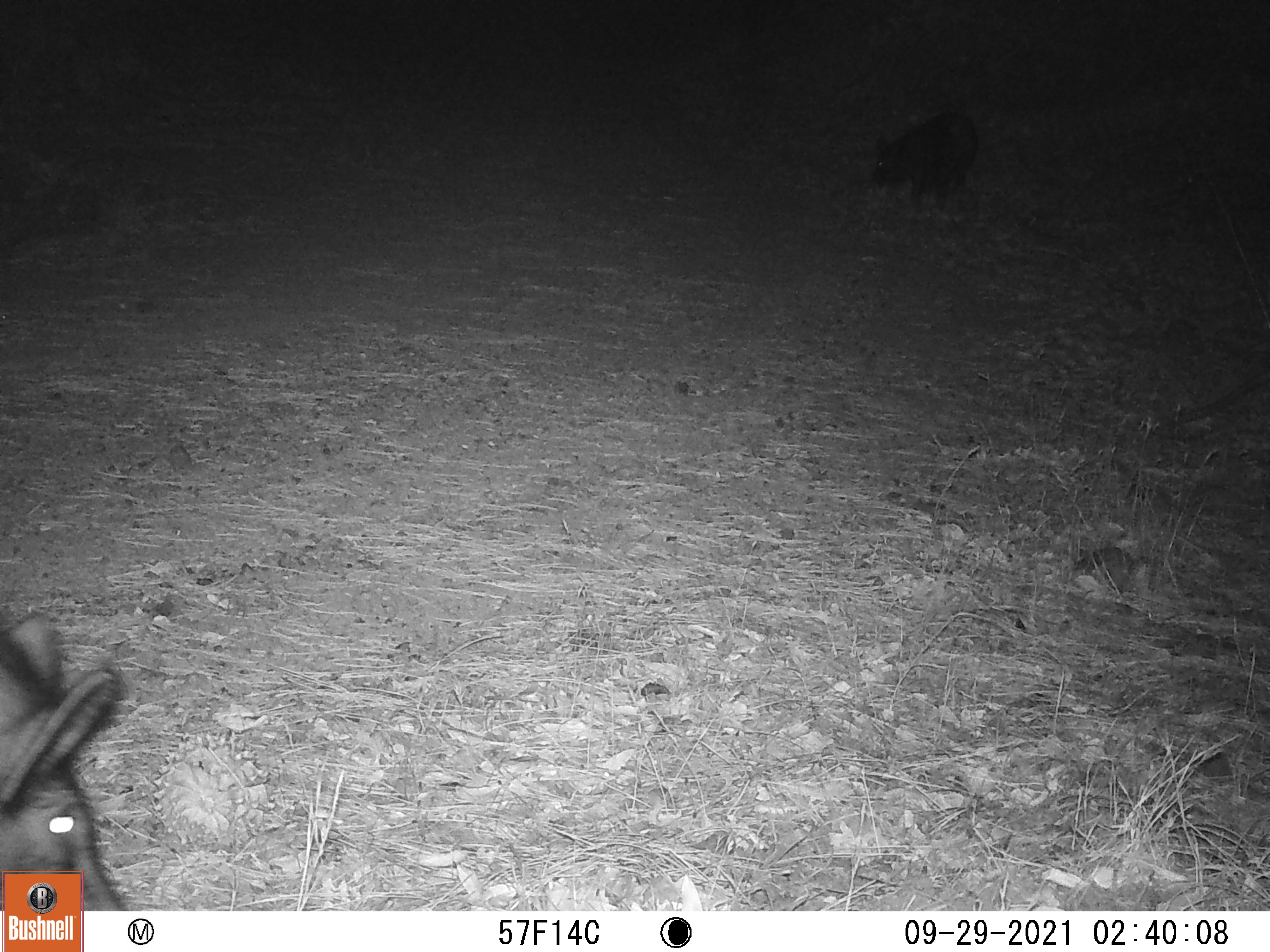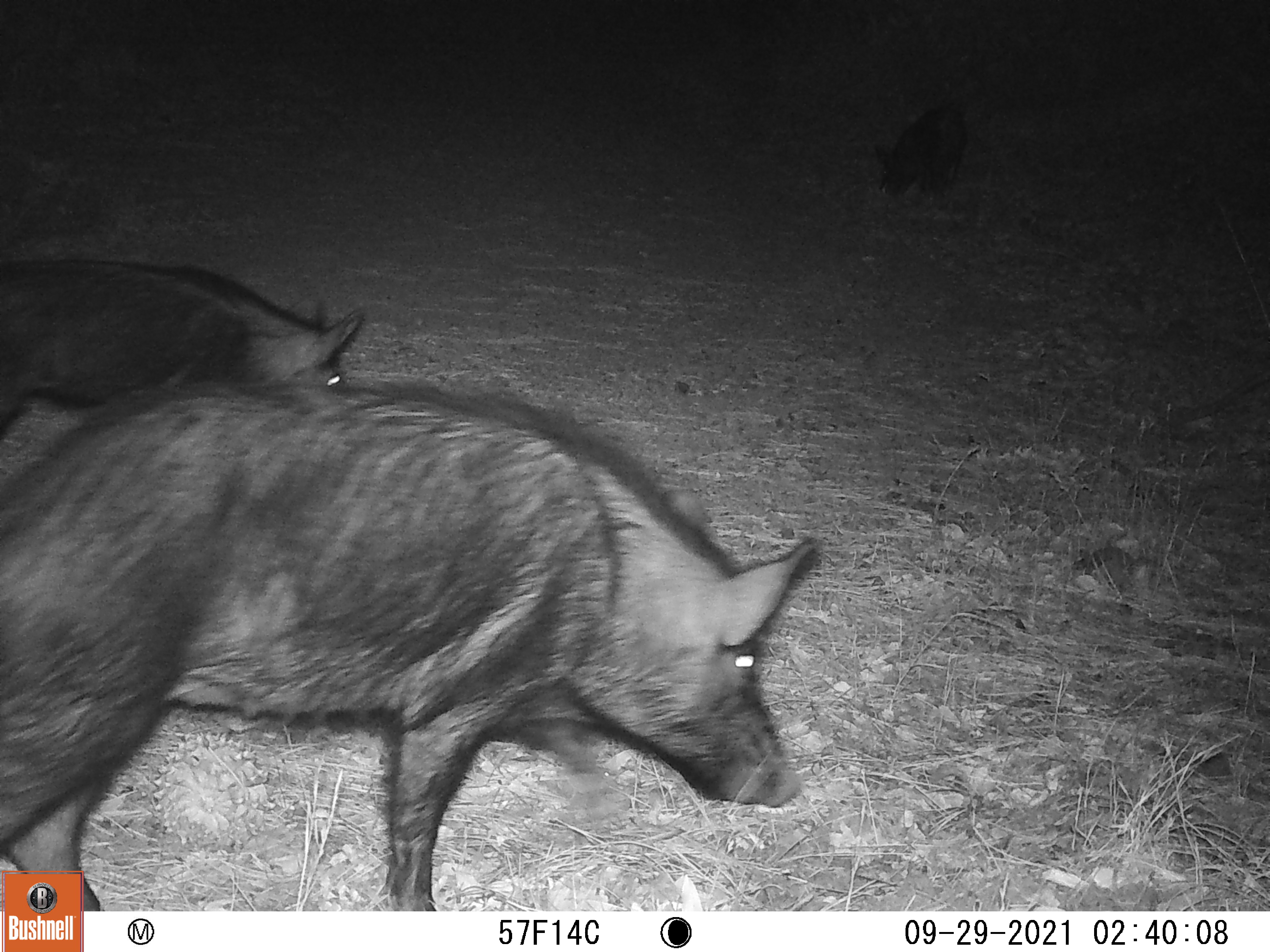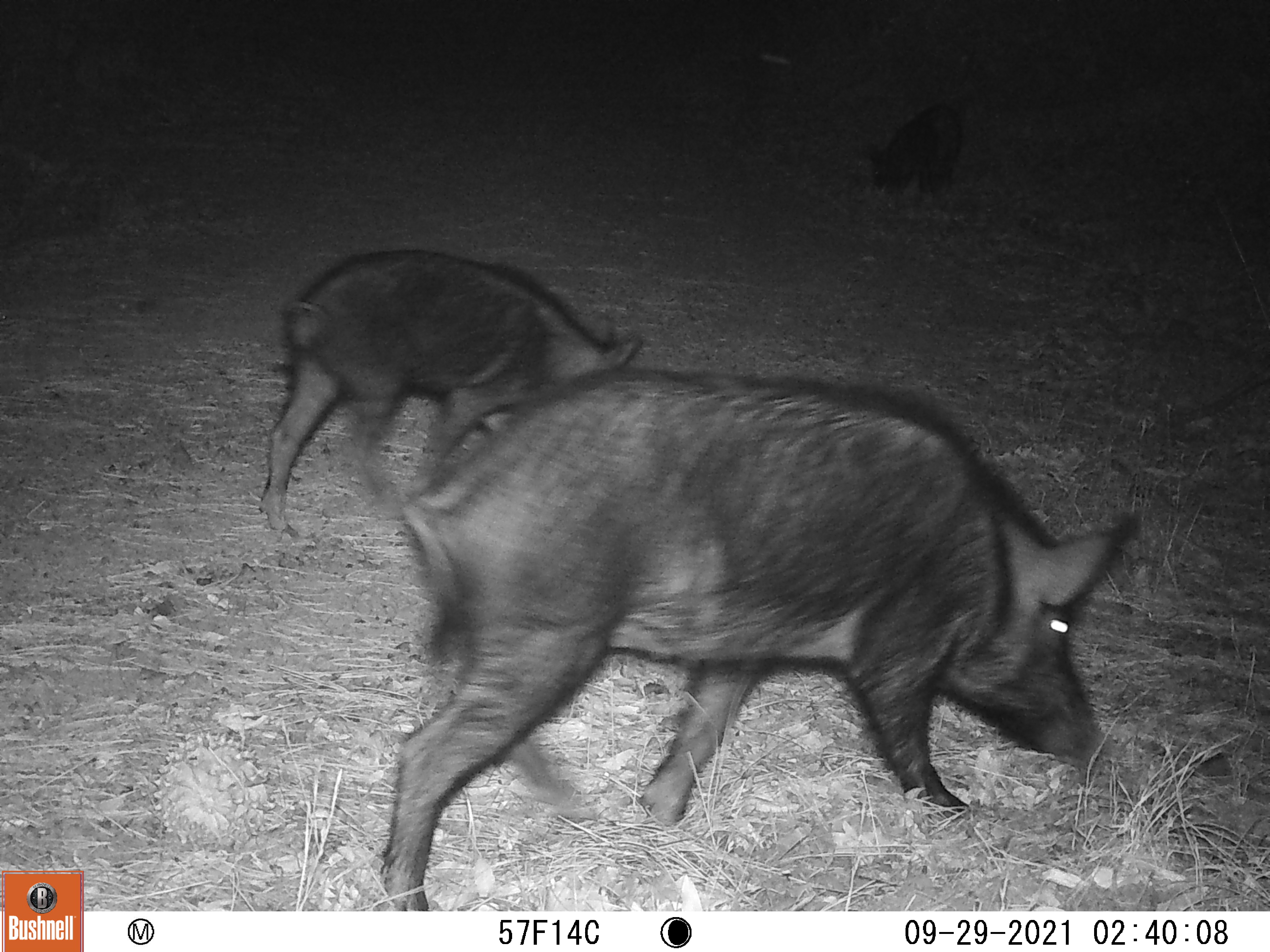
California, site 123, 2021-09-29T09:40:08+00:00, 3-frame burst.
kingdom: Animalia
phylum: Chordata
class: Mammalia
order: Artiodactyla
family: Suidae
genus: Sus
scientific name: Sus scrofa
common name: wild boar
Wild boar (Sus scrofa).